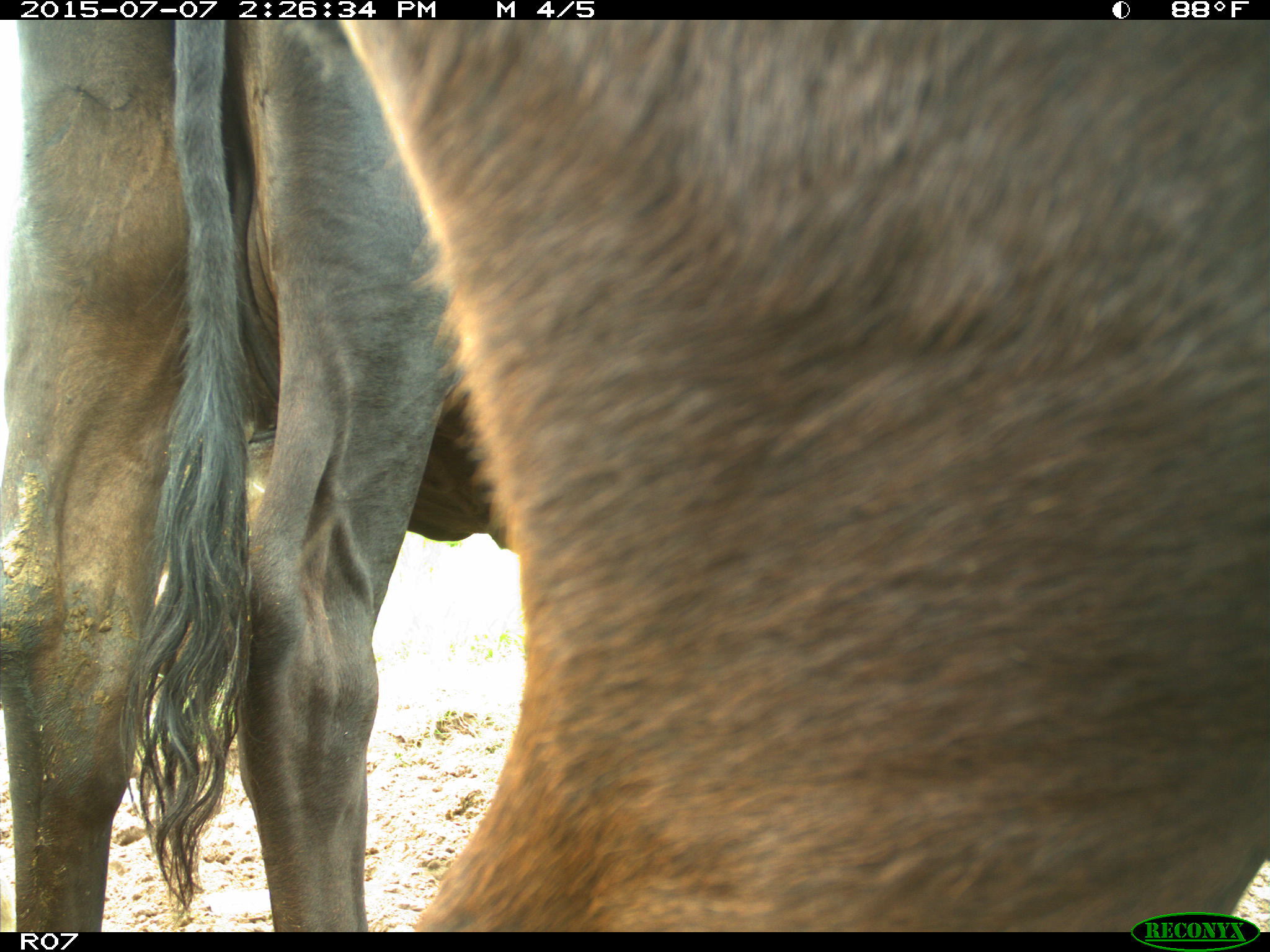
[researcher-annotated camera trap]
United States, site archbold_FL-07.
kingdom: Animalia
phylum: Chordata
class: Mammalia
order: Artiodactyla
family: Bovidae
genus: Bos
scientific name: Bos taurus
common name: domestic cow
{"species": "Bos taurus (domestic cow)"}